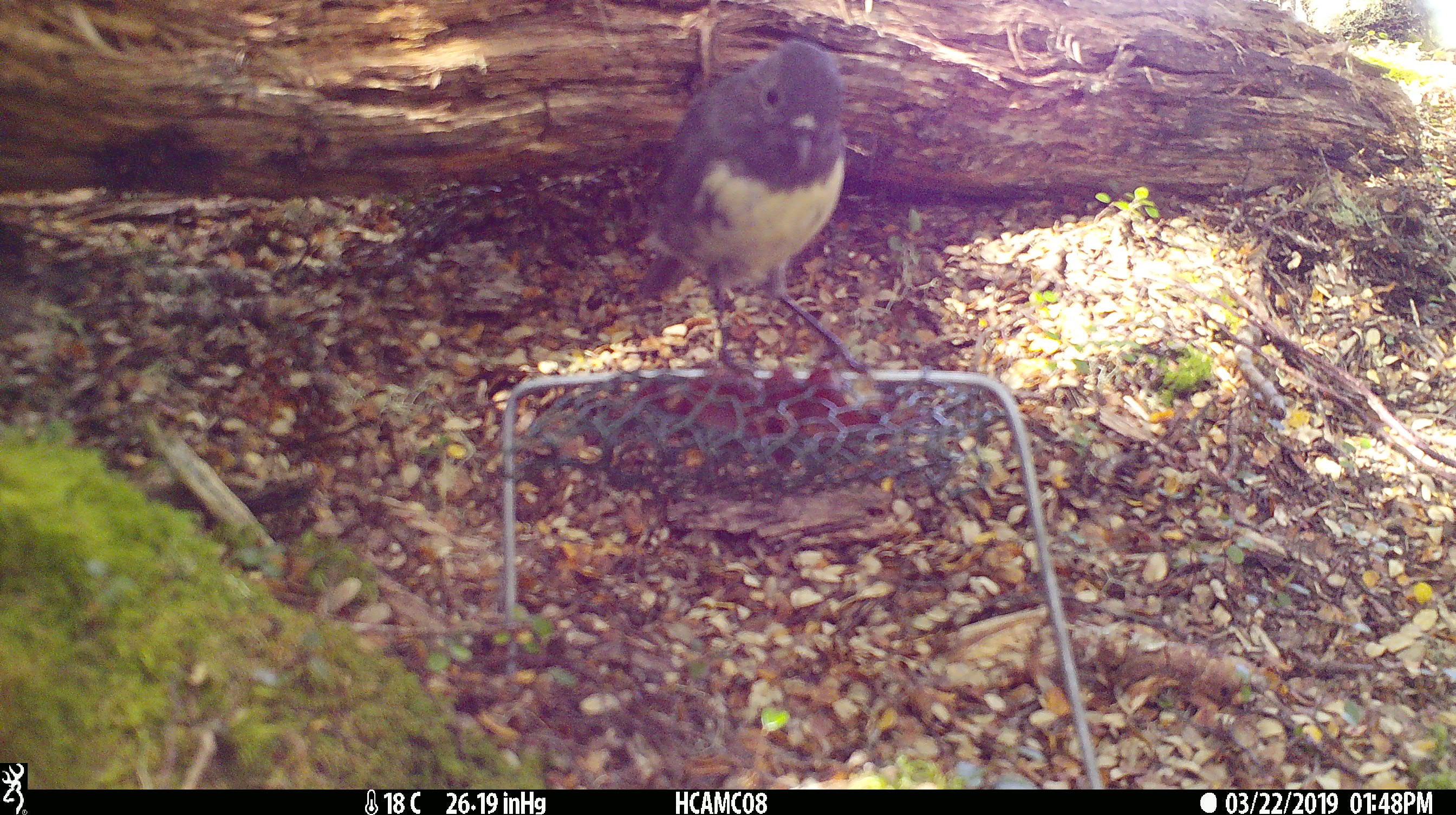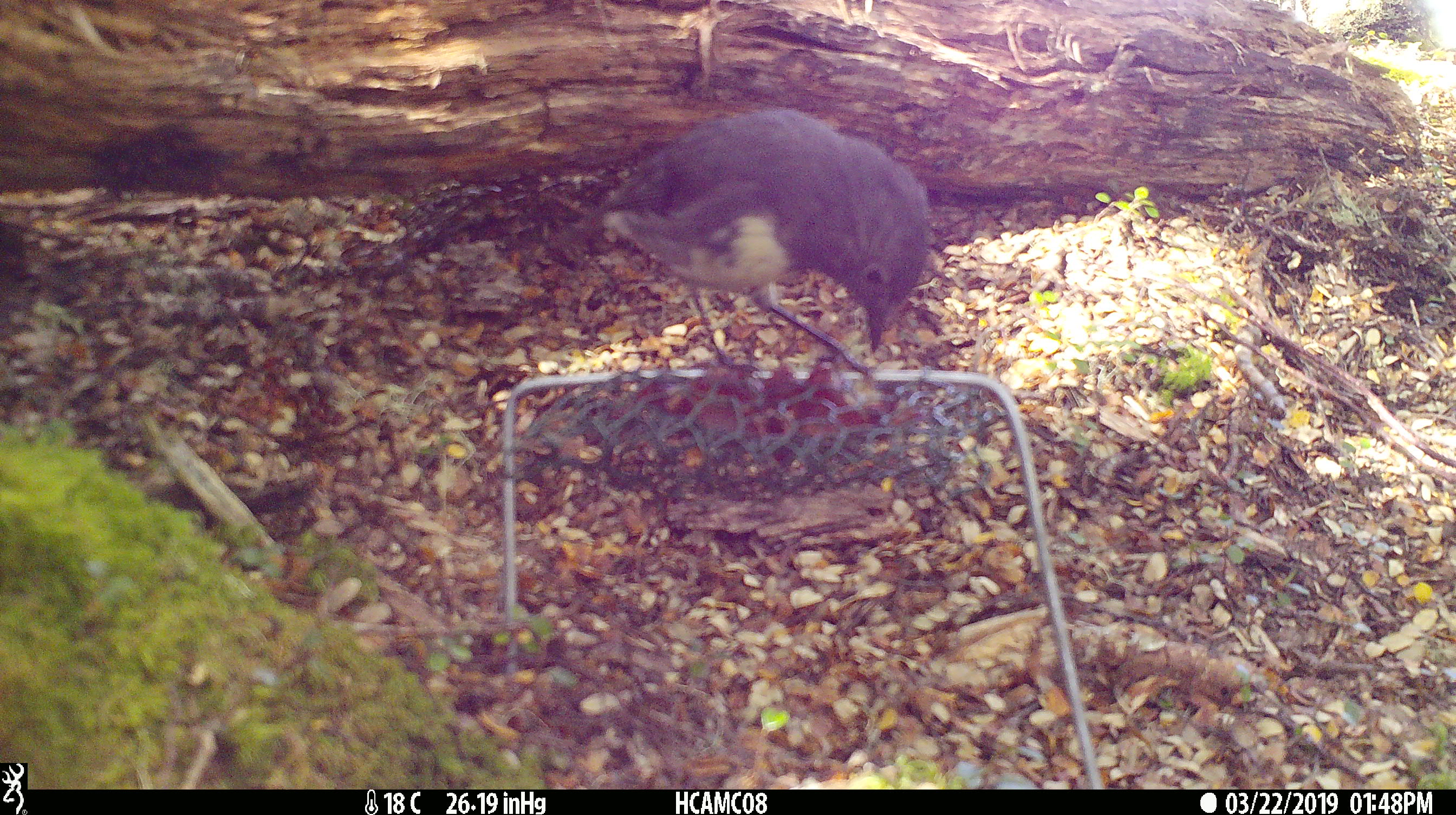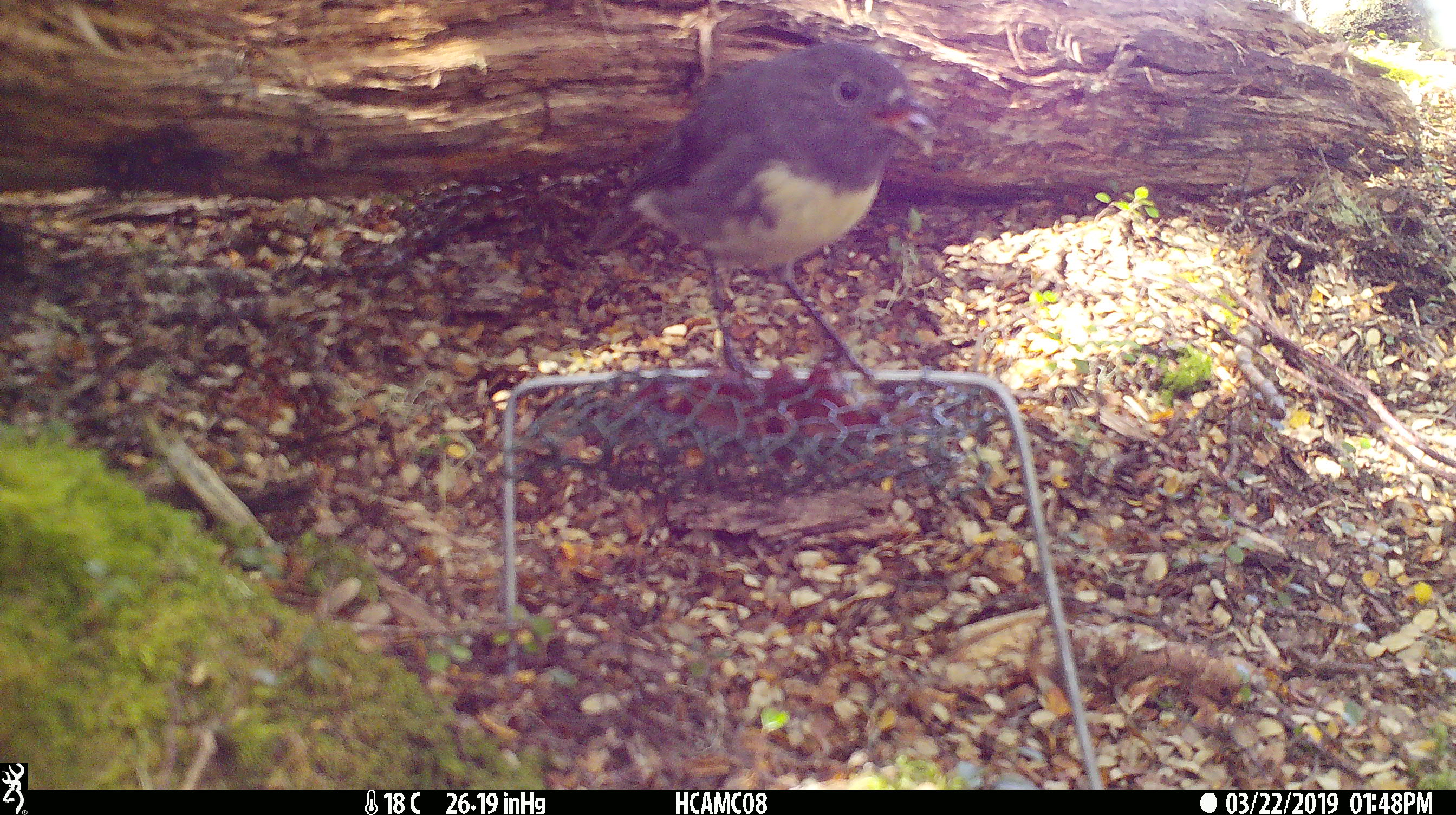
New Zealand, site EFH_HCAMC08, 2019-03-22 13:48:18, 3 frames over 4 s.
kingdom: Animalia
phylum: Chordata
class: Aves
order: Passeriformes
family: Petroicidae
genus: Petroica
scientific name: Petroica australis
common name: new zealand robin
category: robin